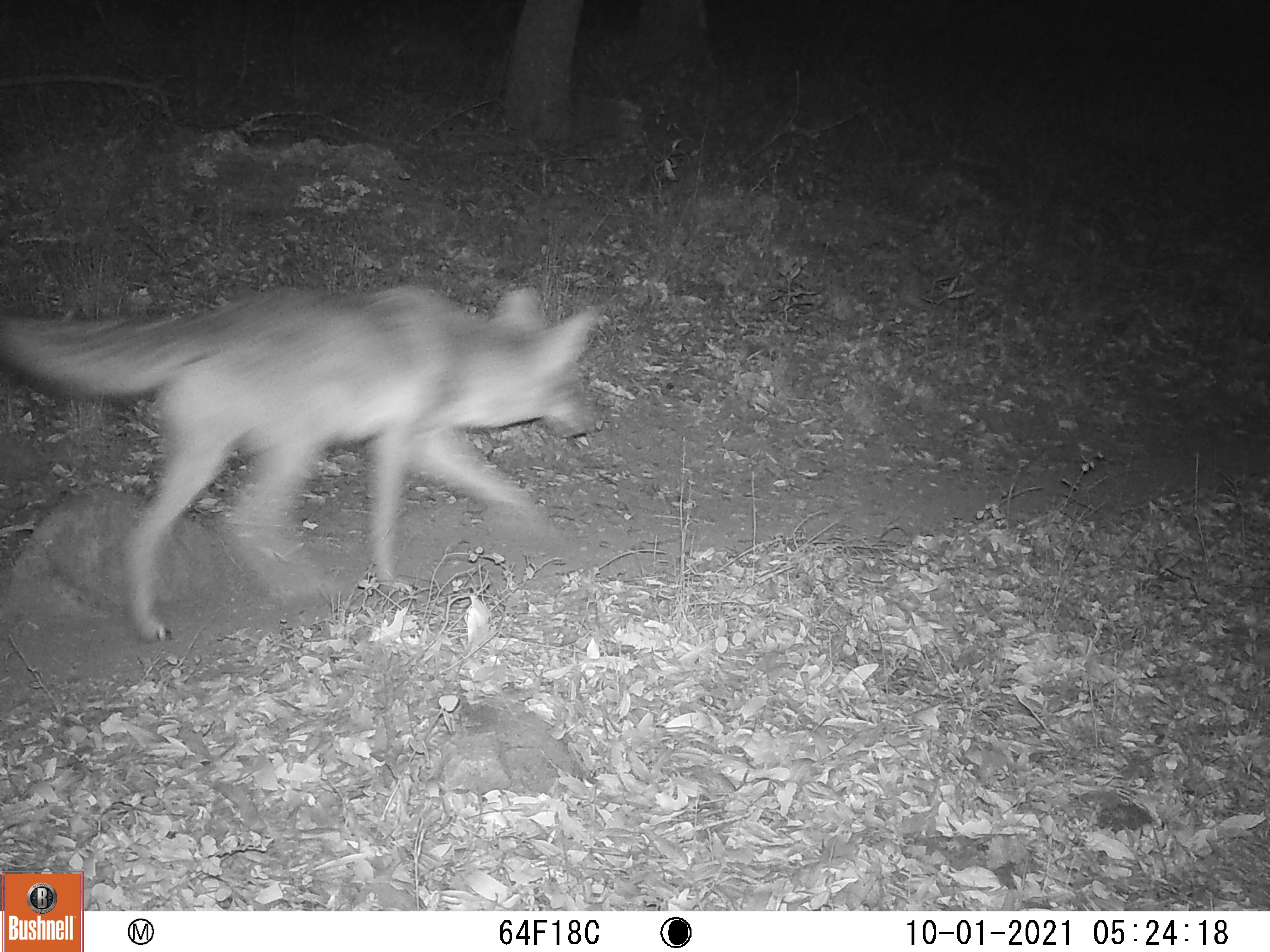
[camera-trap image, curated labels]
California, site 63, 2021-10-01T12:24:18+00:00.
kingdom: Animalia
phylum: Chordata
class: Mammalia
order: Carnivora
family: Canidae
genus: Canis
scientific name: Canis latrans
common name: coyote